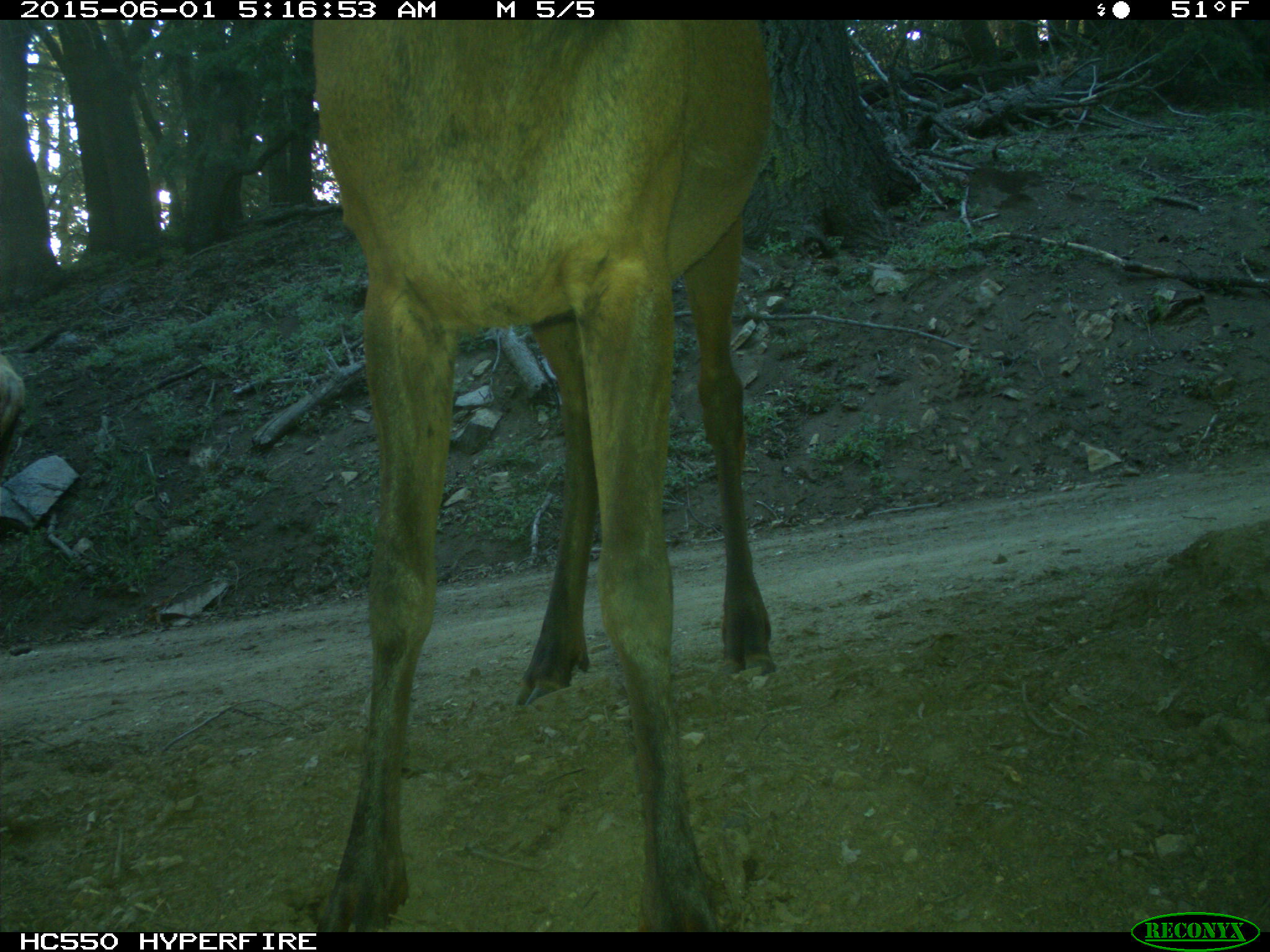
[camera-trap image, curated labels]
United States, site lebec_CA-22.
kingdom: Animalia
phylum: Chordata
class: Mammalia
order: Artiodactyla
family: Cervidae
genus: Cervus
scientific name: Cervus canadensis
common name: elk